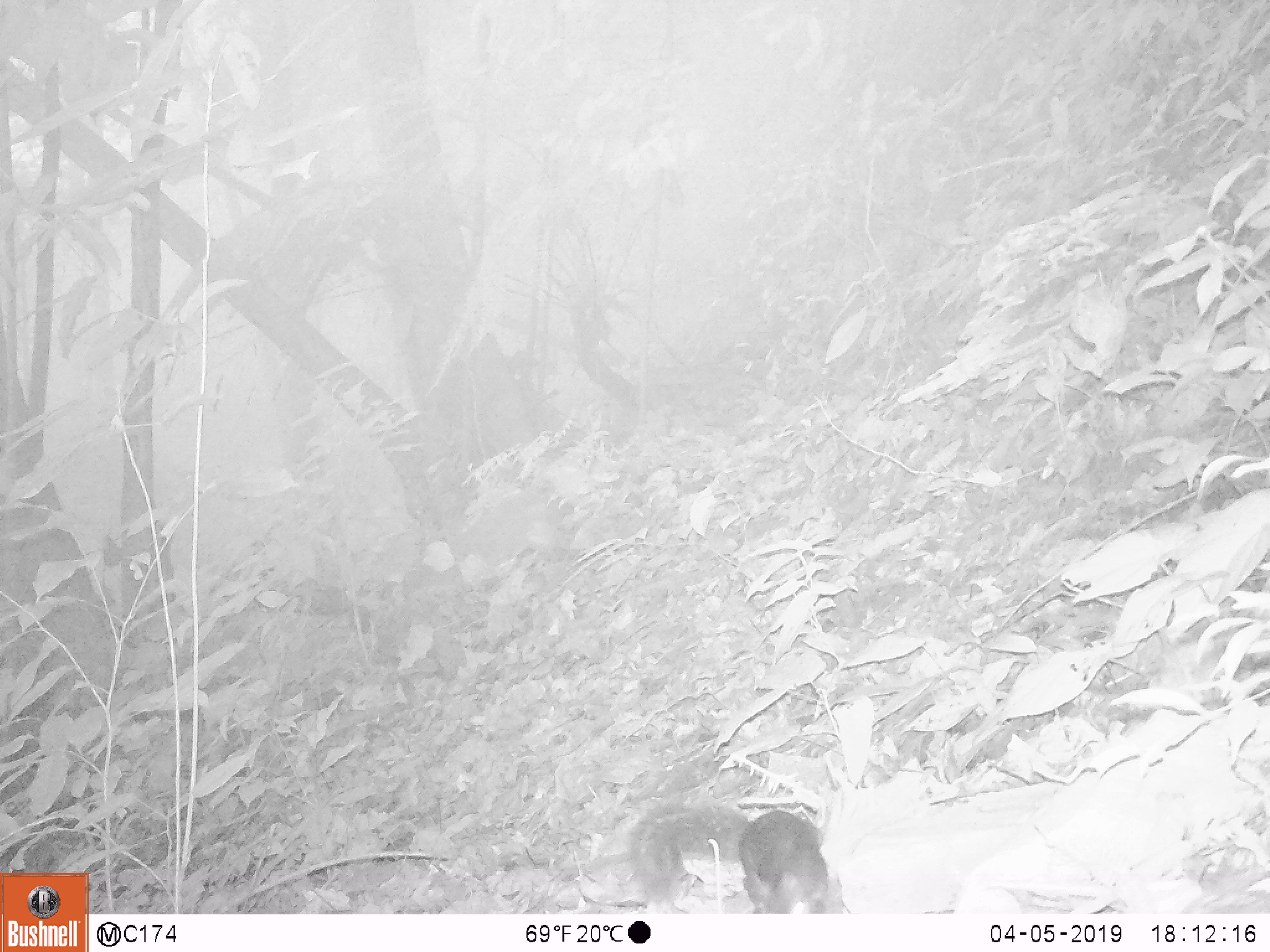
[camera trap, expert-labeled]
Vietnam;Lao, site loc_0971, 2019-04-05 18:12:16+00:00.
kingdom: Animalia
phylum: Chordata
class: Mammalia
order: Rodentia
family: Sciuridae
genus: Dremomys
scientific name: Dremomys rufigenis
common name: red-cheeked squirrel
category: red cheeked squirrel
Red cheeked squirrel (red-cheeked squirrel) (Dremomys rufigenis). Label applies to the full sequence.